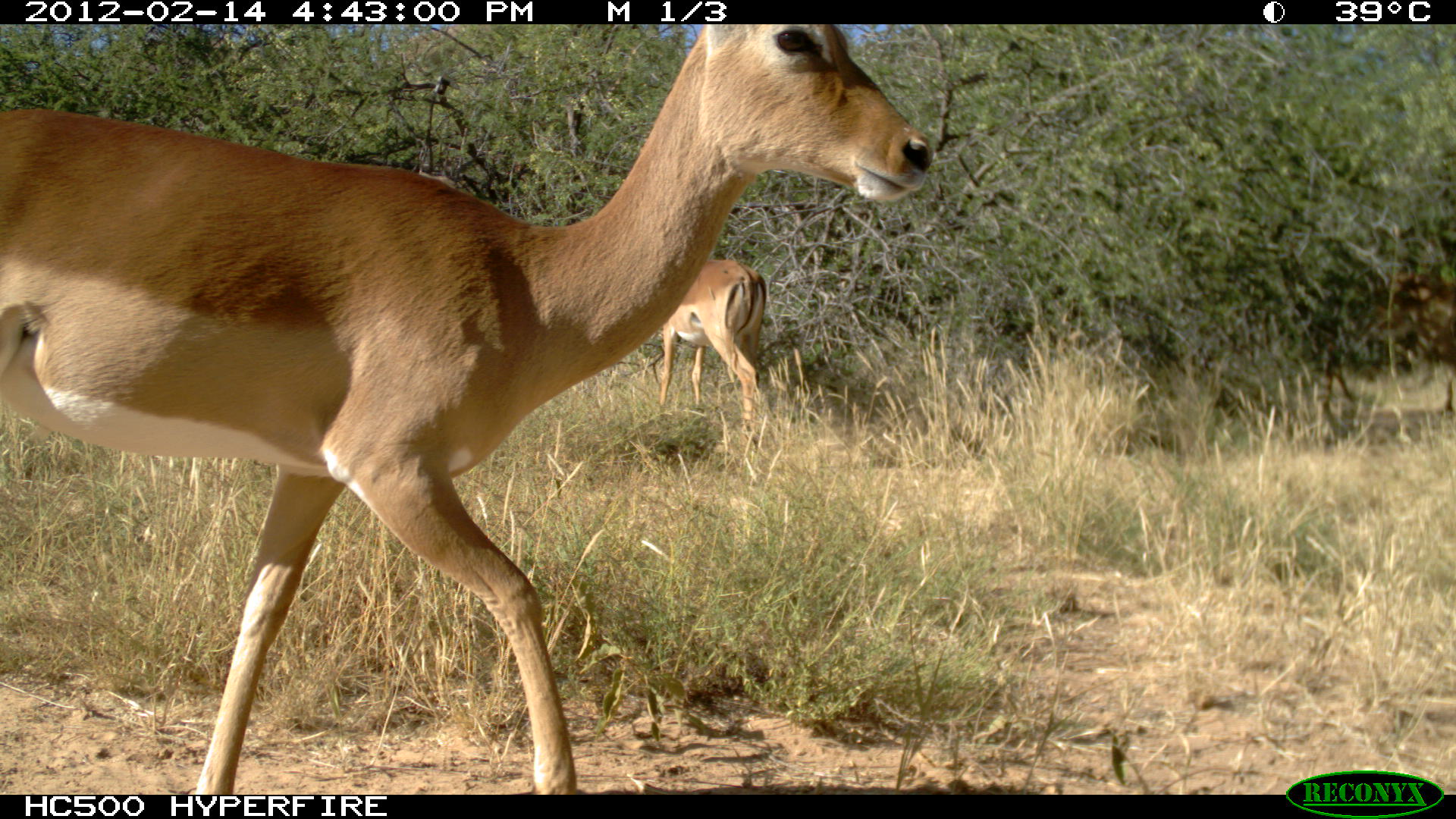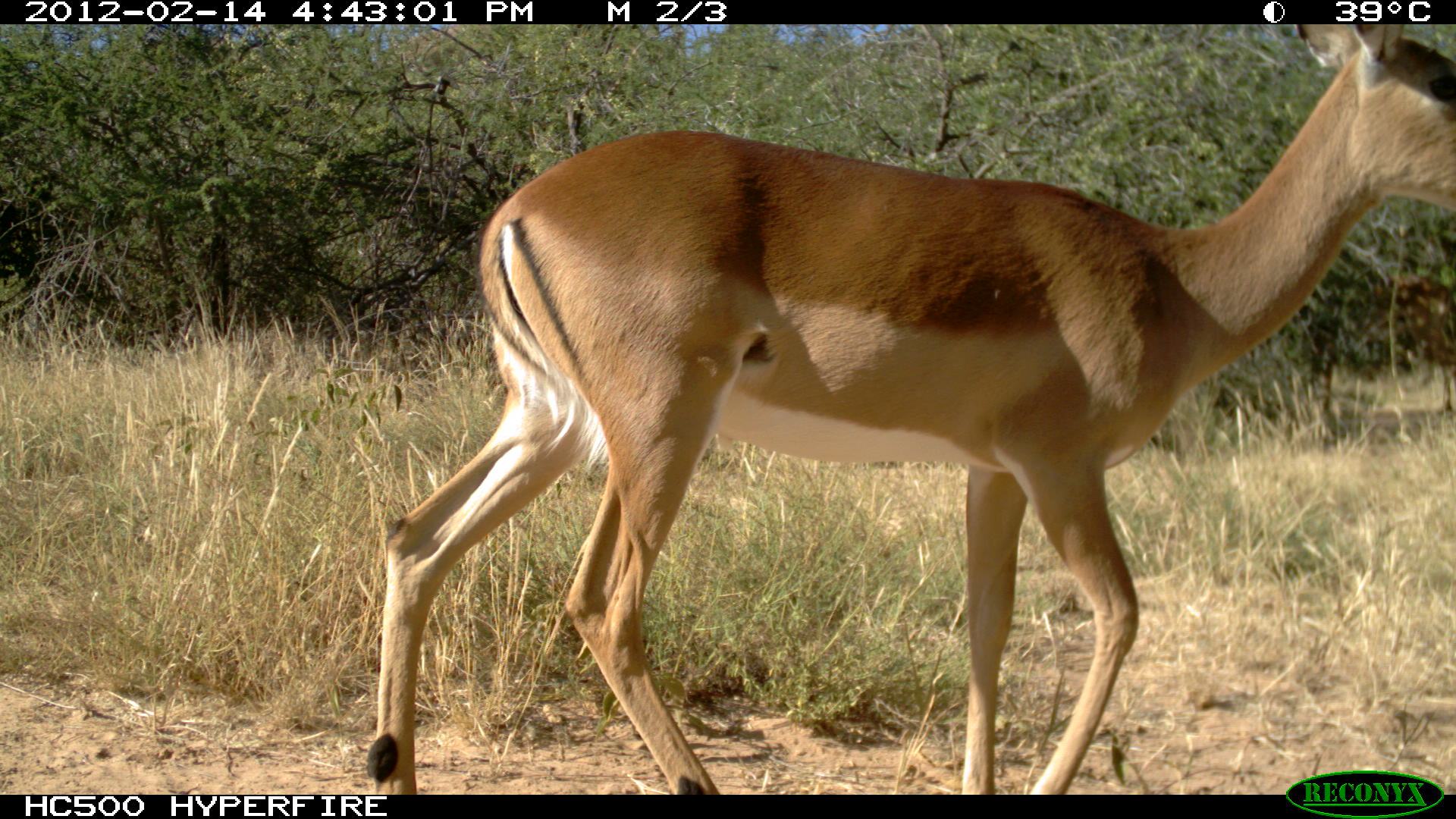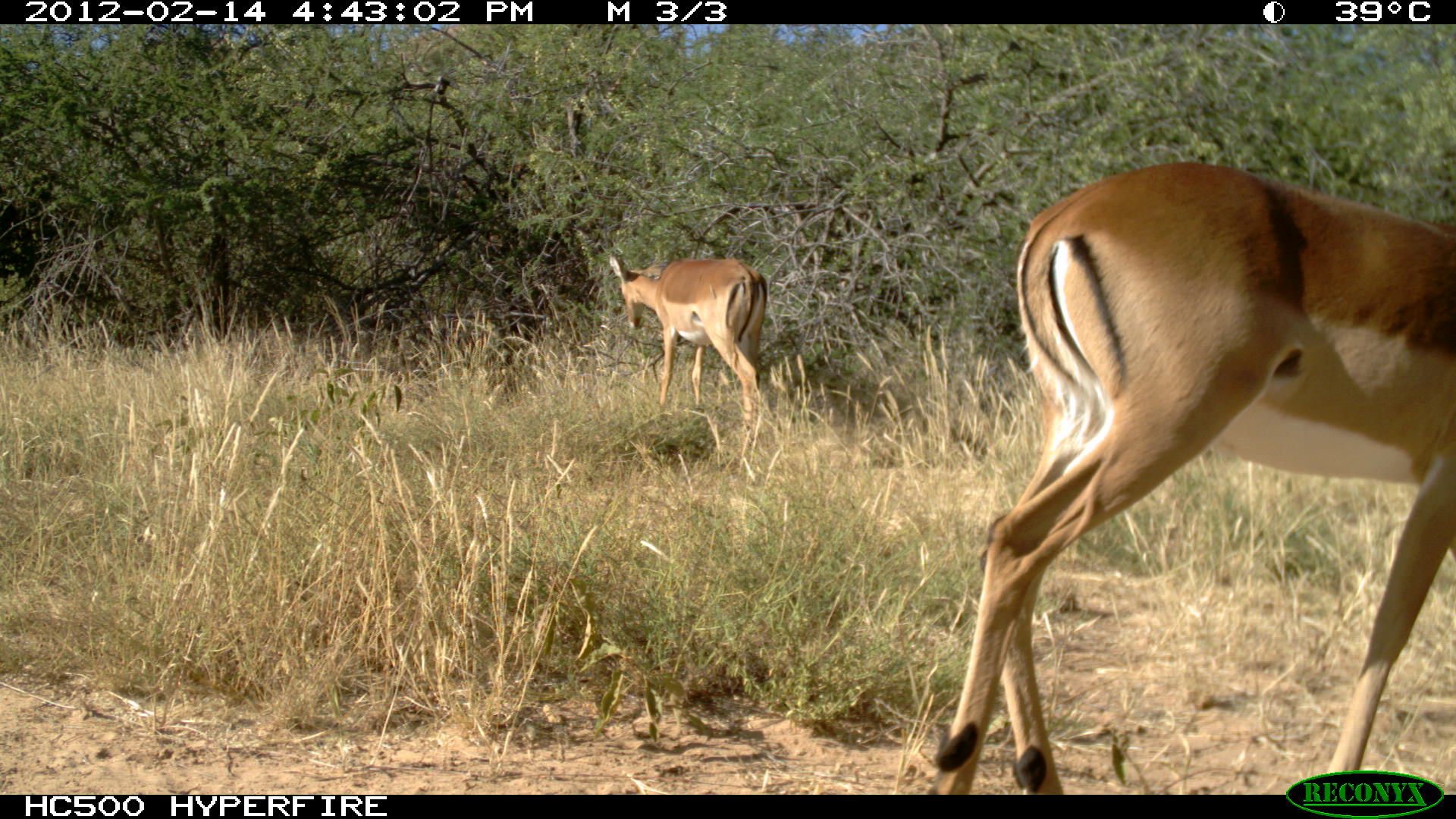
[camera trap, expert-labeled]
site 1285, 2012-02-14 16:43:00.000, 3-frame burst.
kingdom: Animalia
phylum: Chordata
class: Mammalia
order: Artiodactyla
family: Bovidae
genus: Aepyceros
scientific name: Aepyceros melampus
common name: impala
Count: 3.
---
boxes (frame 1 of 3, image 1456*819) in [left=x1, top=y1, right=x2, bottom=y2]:
aepyceros melampus: [left=0, top=24, right=935, bottom=795]; [left=1308, top=250, right=1454, bottom=415]; [left=657, top=255, right=769, bottom=433]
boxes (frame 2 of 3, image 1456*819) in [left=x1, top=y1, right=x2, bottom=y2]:
aepyceros melampus: [left=358, top=24, right=1453, bottom=795]; [left=1299, top=258, right=1454, bottom=408]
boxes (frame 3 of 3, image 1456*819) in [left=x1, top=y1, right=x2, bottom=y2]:
aepyceros melampus: [left=923, top=155, right=1454, bottom=794]; [left=606, top=249, right=769, bottom=432]